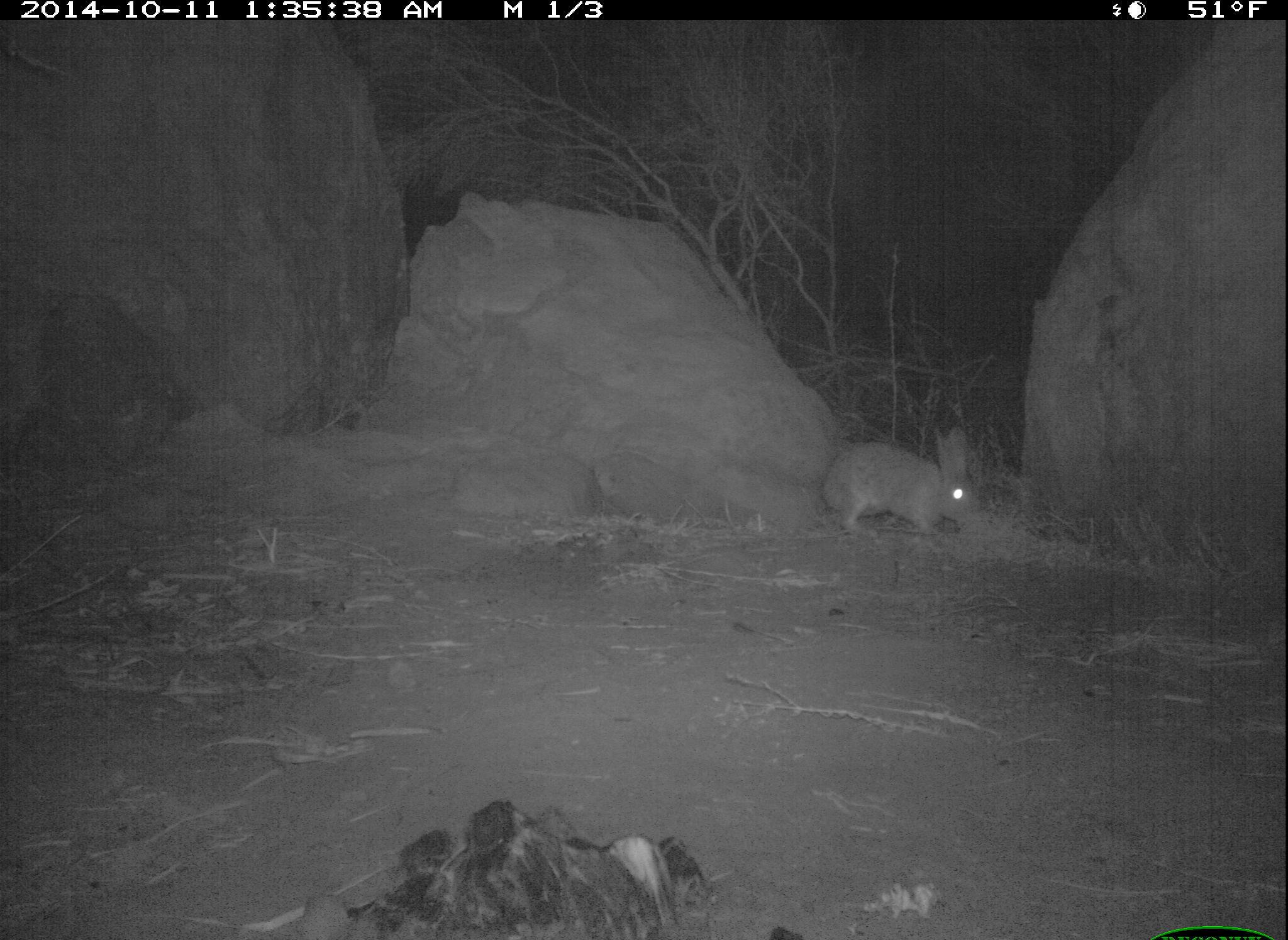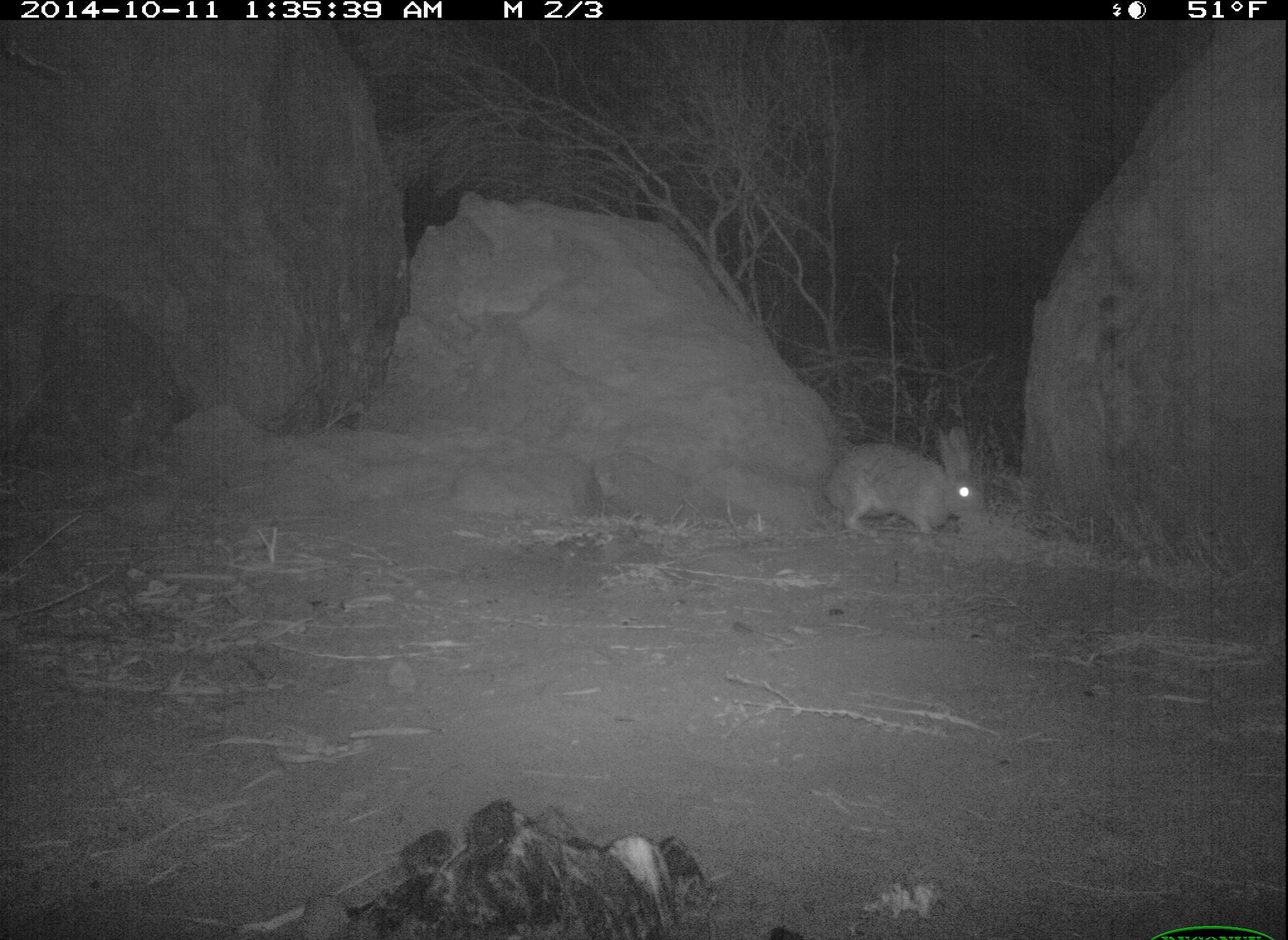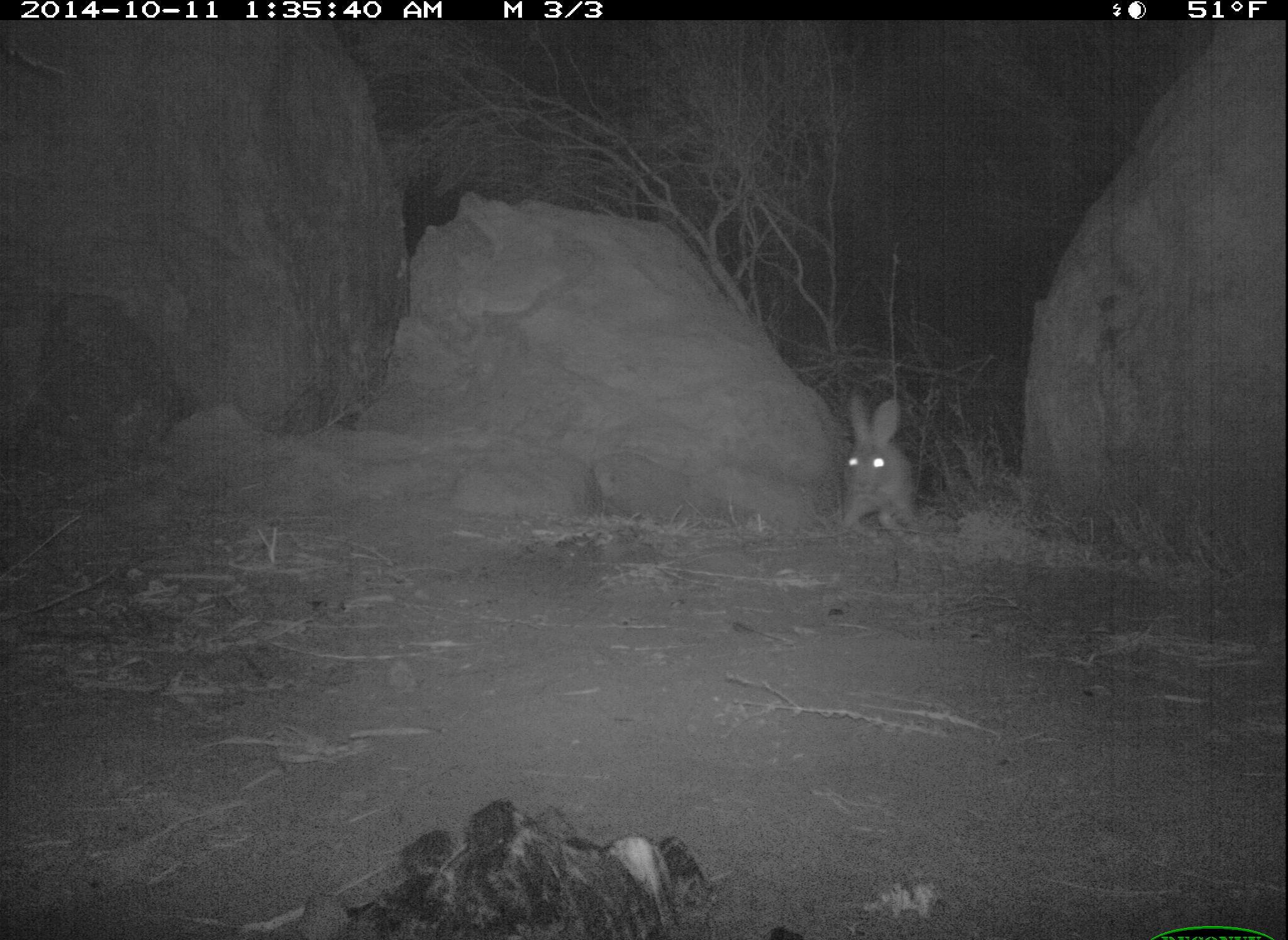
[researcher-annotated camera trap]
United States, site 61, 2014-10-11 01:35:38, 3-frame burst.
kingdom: Animalia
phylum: Chordata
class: Mammalia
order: Lagomorpha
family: Leporidae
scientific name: Leporidae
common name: rabbits and hares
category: rabbit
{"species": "rabbit (rabbits and hares) (Leporidae)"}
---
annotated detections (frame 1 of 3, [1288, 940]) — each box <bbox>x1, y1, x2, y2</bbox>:
rabbit: <bbox>813, 417, 989, 562</bbox>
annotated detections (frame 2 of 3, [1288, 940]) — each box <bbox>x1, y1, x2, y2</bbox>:
rabbit: <bbox>828, 420, 993, 546</bbox>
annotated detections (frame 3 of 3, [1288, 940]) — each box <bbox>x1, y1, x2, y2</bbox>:
rabbit: <bbox>831, 388, 934, 540</bbox>